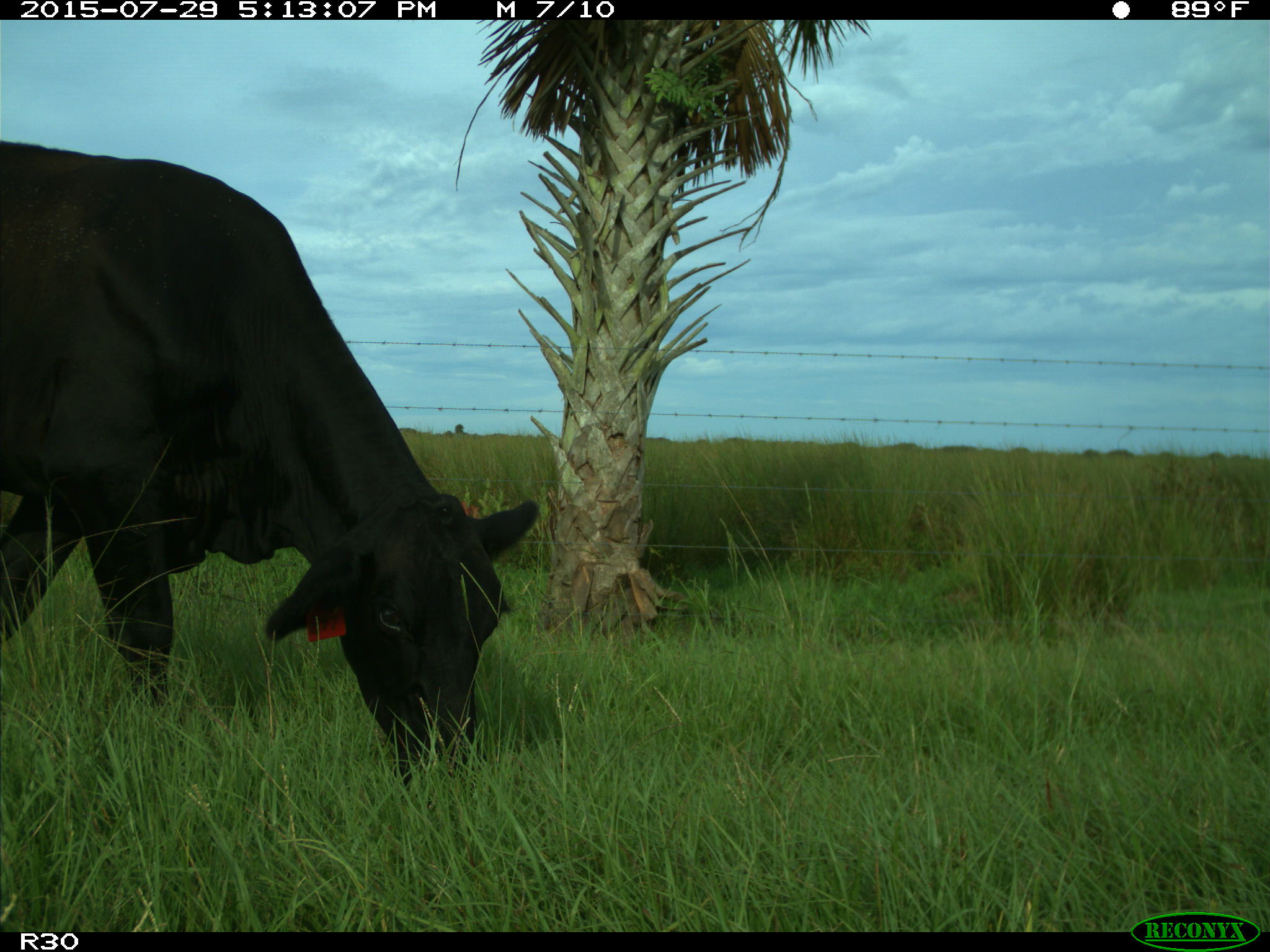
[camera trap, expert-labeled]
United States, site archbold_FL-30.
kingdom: Animalia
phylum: Chordata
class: Mammalia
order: Artiodactyla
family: Bovidae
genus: Bos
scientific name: Bos taurus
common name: domestic cow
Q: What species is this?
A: Bos taurus (domestic cow).